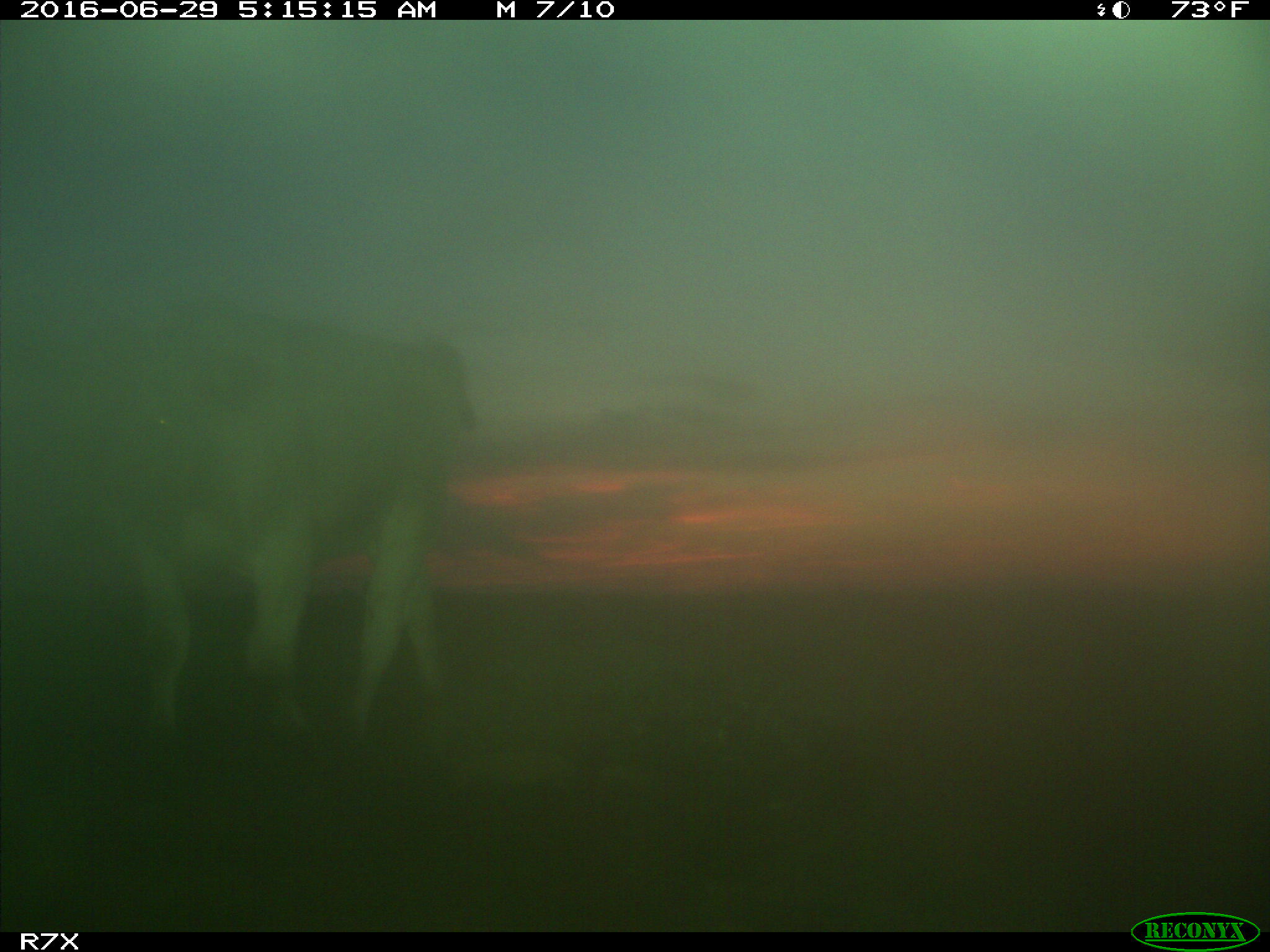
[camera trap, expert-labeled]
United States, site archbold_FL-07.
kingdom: Animalia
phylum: Chordata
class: Mammalia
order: Artiodactyla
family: Bovidae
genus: Bos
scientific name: Bos taurus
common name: domestic cow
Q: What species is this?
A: Bos taurus (domestic cow).